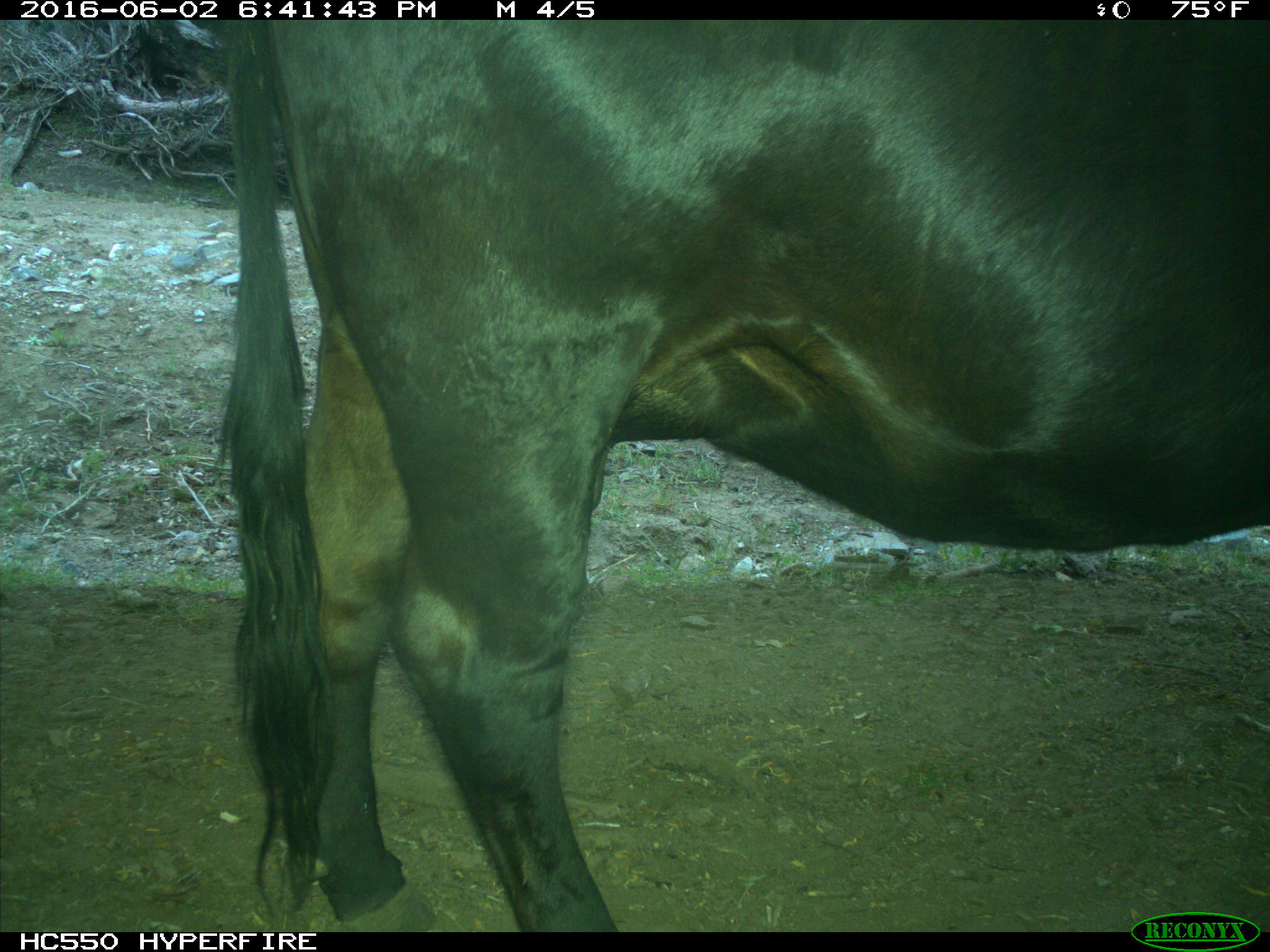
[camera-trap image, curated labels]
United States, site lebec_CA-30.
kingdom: Animalia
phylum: Chordata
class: Mammalia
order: Artiodactyla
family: Bovidae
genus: Bos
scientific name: Bos taurus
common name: domestic cow